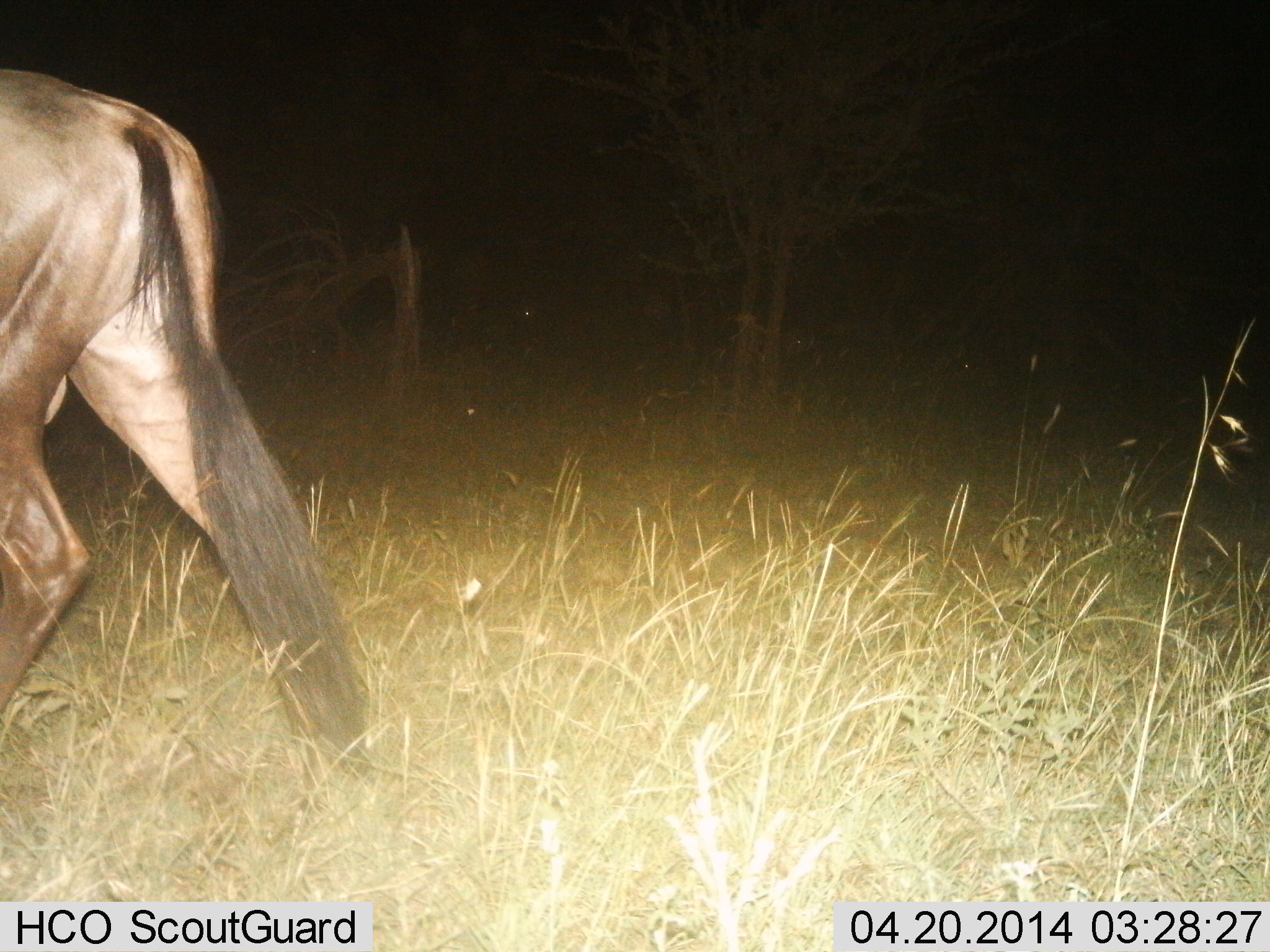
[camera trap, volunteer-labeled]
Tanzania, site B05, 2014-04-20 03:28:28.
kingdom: Animalia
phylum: Chordata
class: Mammalia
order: Artiodactyla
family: Bovidae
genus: Connochaetes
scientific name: Connochaetes taurinus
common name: blue wildebeest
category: wildebeest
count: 1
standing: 10%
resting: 0%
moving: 80%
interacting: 0%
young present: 0%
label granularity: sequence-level